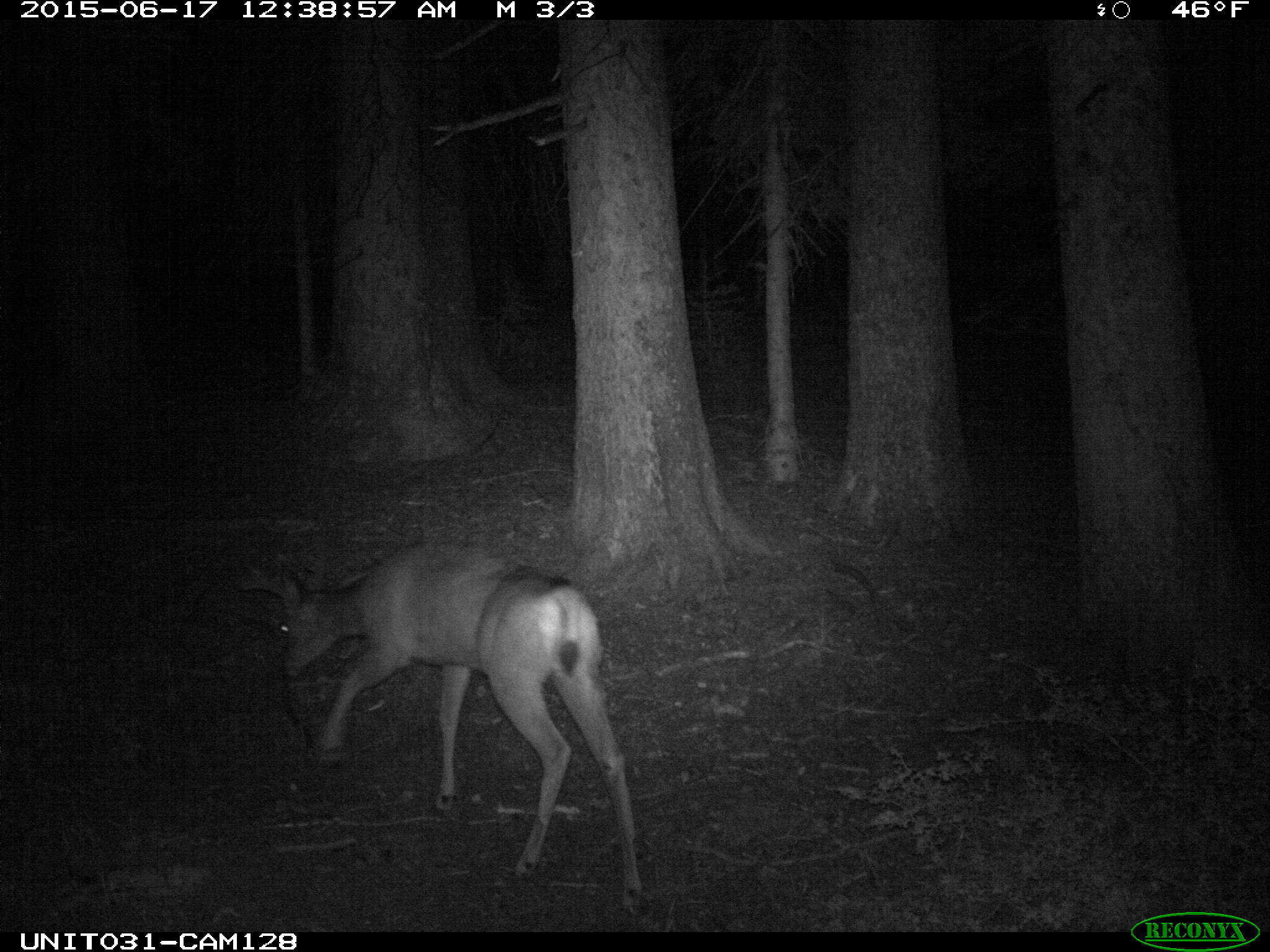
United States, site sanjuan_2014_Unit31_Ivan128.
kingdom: Animalia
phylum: Chordata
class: Mammalia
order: Artiodactyla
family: Cervidae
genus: Odocoileus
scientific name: Odocoileus hemionus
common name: mule deer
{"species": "Odocoileus hemionus (mule deer)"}